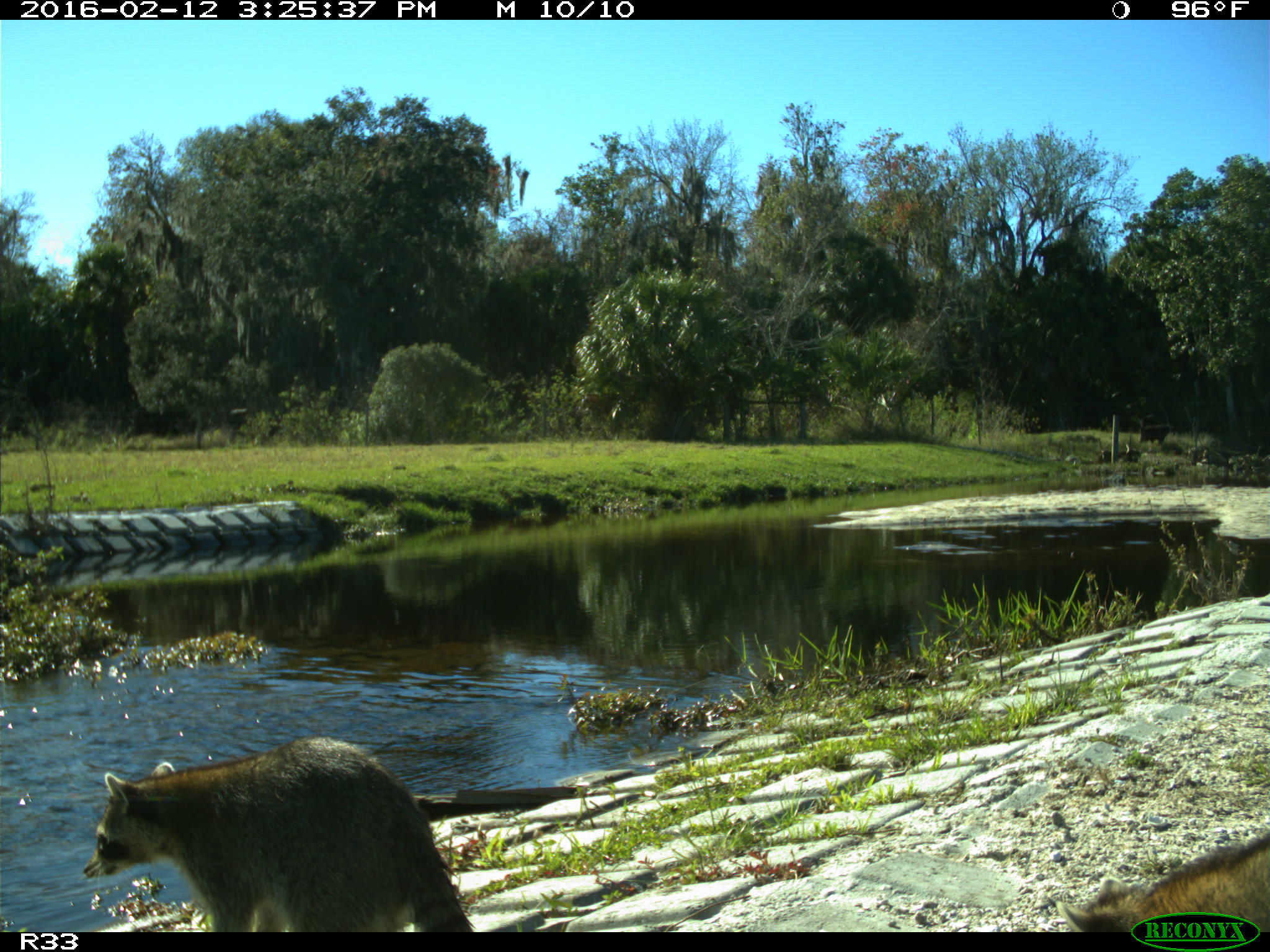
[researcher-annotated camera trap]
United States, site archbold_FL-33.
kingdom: Animalia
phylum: Chordata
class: Mammalia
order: Carnivora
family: Procyonidae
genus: Procyon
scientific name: Procyon lotor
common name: common raccoon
Procyon lotor (common raccoon).